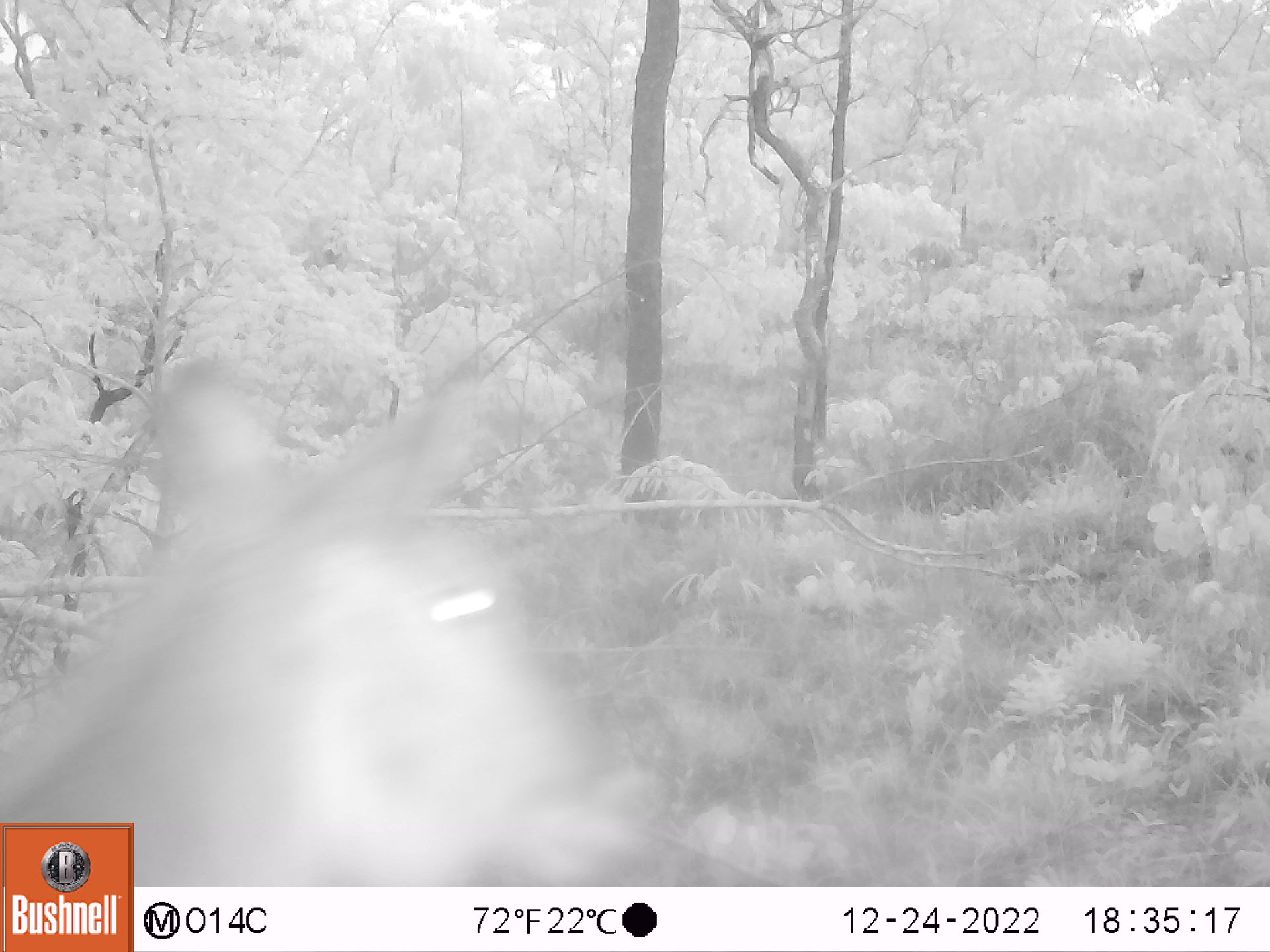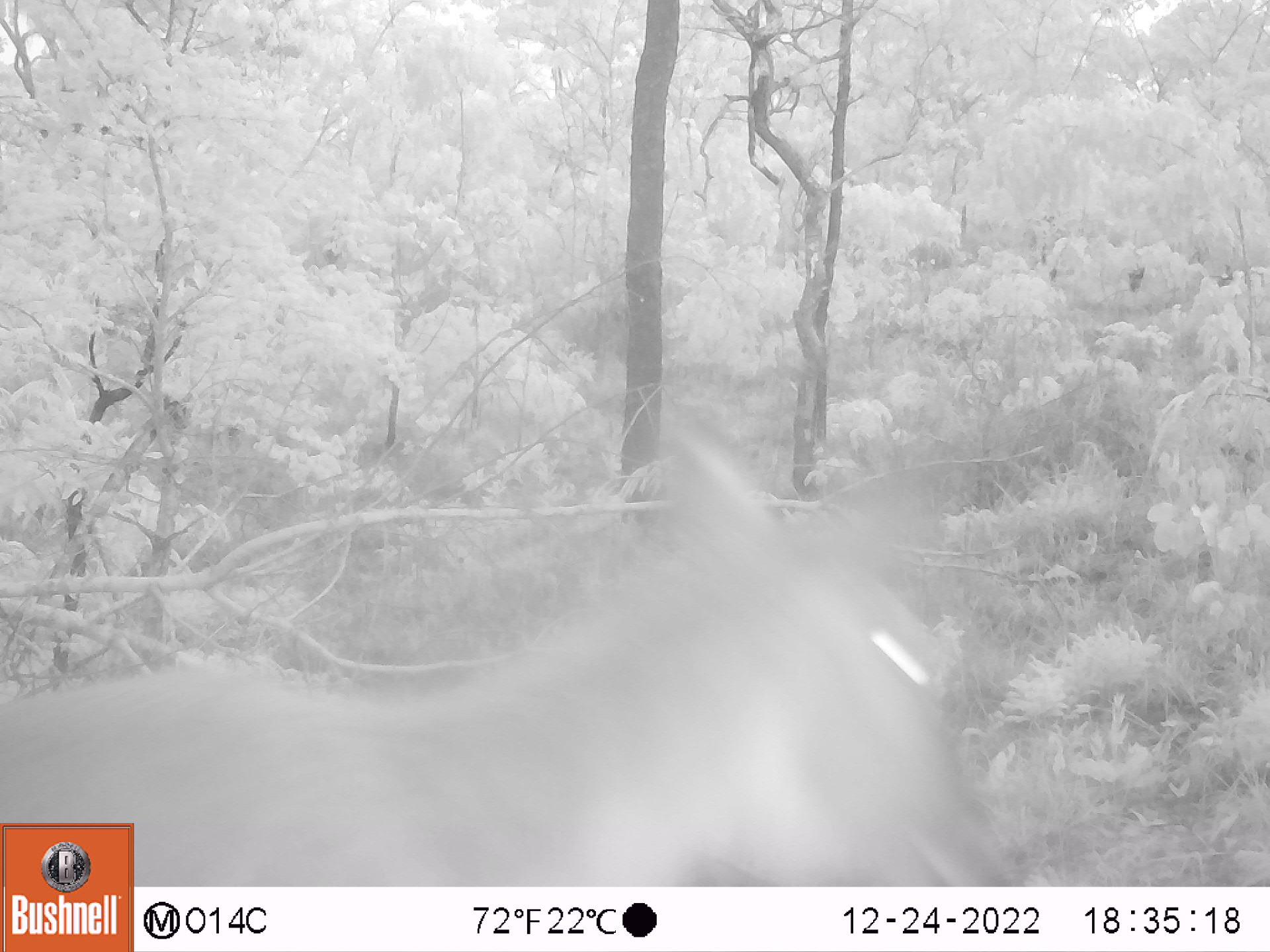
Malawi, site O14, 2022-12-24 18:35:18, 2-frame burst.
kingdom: Animalia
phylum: Chordata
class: Mammalia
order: Artiodactyla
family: Bovidae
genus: Kobus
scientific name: Kobus ellipsiprymnus ellipsiprymnus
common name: common waterbuck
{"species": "common waterbuck (Kobus ellipsiprymnus ellipsiprymnus)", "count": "1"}